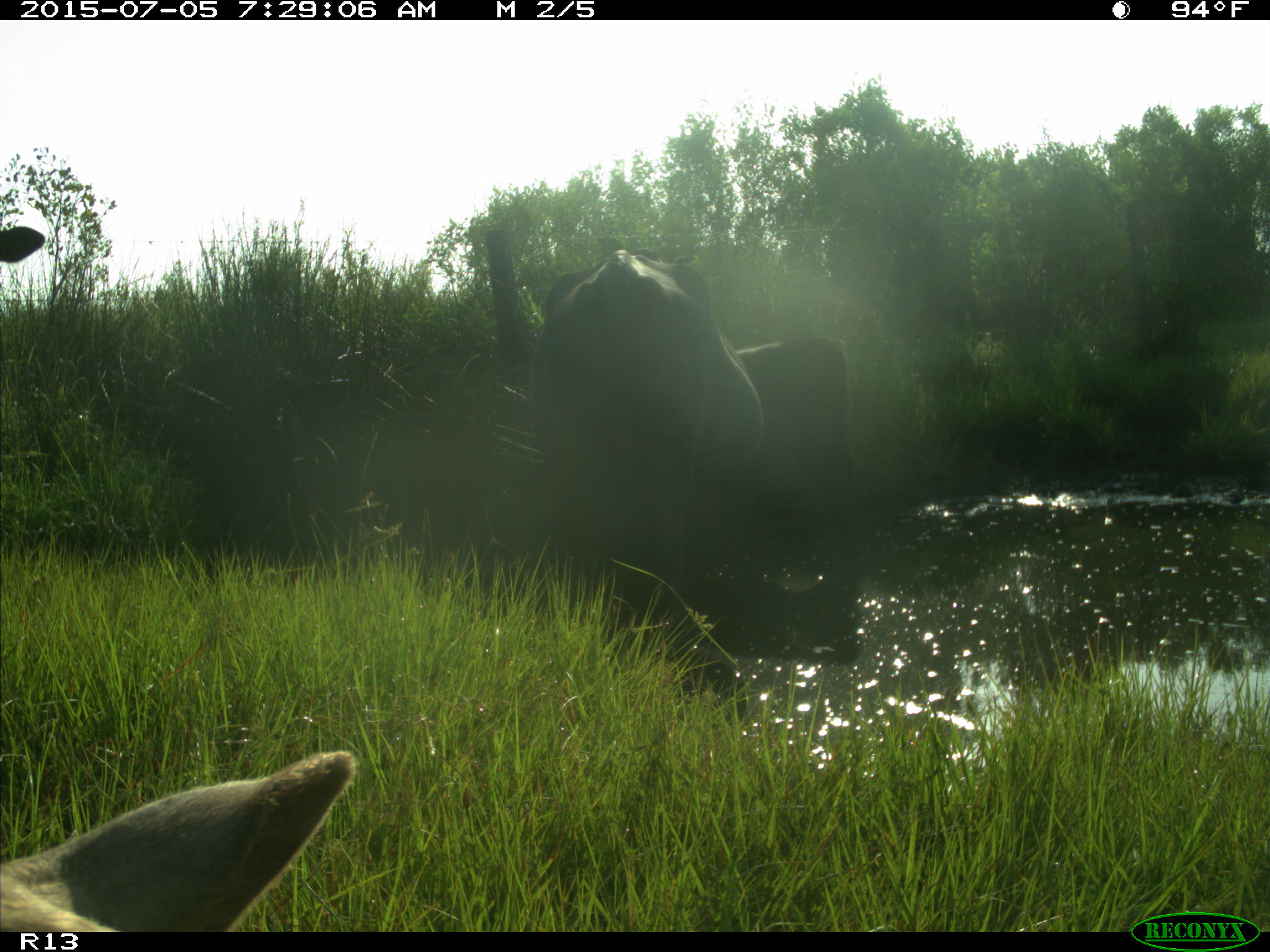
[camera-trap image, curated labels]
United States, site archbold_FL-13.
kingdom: Animalia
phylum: Chordata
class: Mammalia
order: Artiodactyla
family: Bovidae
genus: Bos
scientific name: Bos taurus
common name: domestic cow